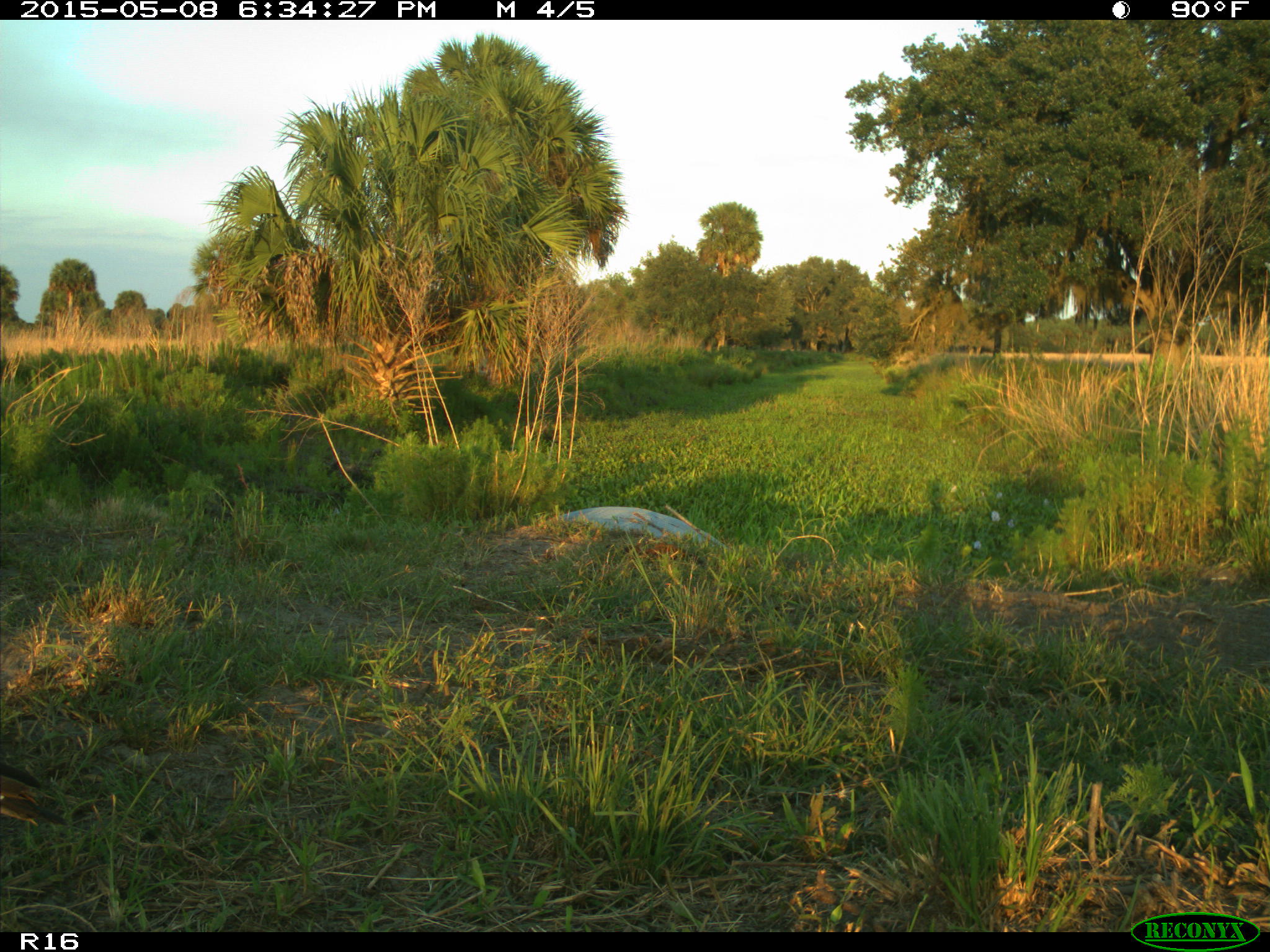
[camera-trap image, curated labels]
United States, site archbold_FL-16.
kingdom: Animalia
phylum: Chordata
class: Mammalia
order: Artiodactyla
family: Bovidae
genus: Bos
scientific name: Bos taurus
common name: domestic cow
Bos taurus (domestic cow).